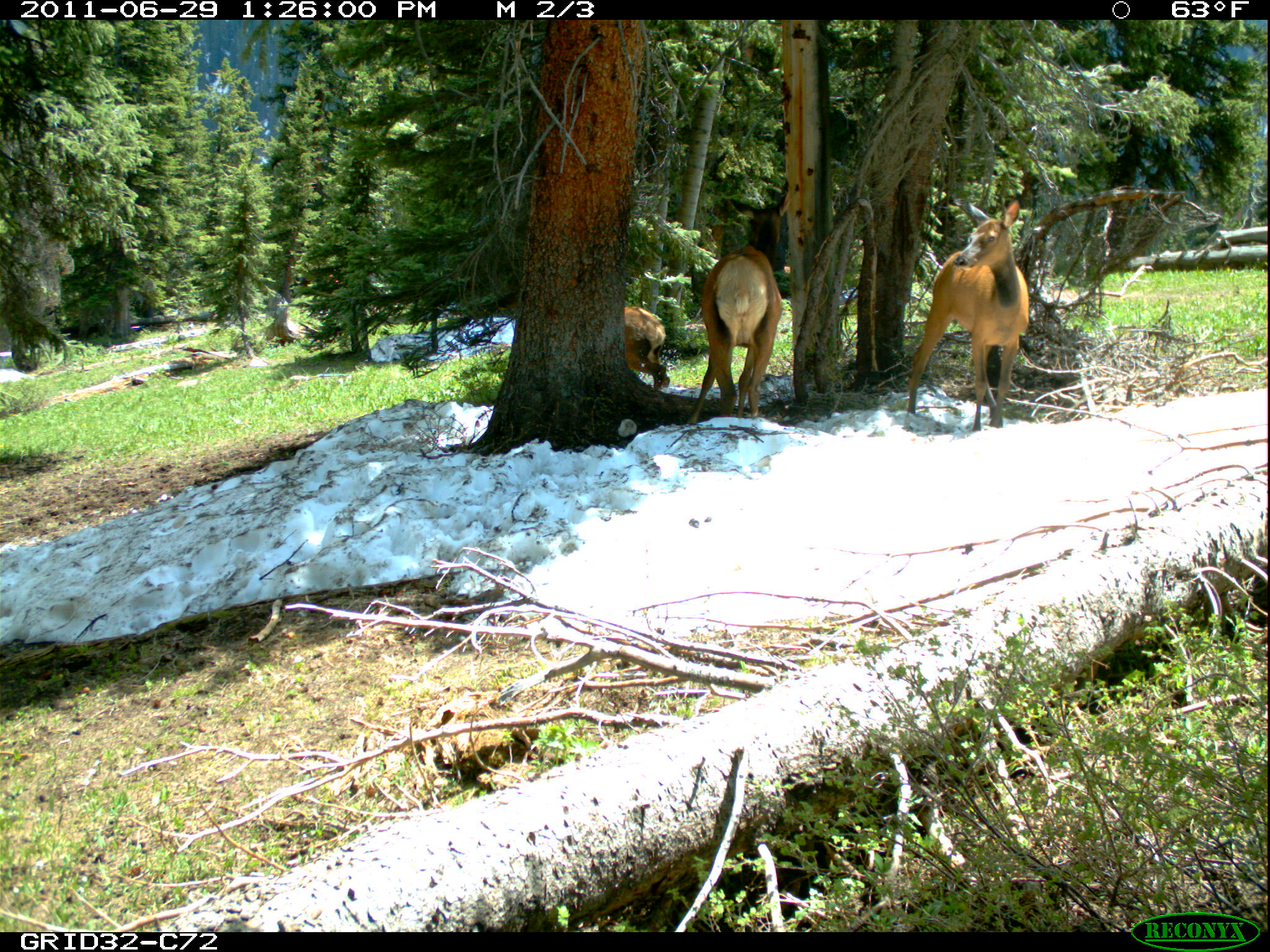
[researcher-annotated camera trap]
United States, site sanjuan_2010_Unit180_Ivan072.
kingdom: Animalia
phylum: Chordata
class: Mammalia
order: Artiodactyla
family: Cervidae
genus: Cervus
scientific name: Cervus elaphus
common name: red deer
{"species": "Cervus elaphus (red deer)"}